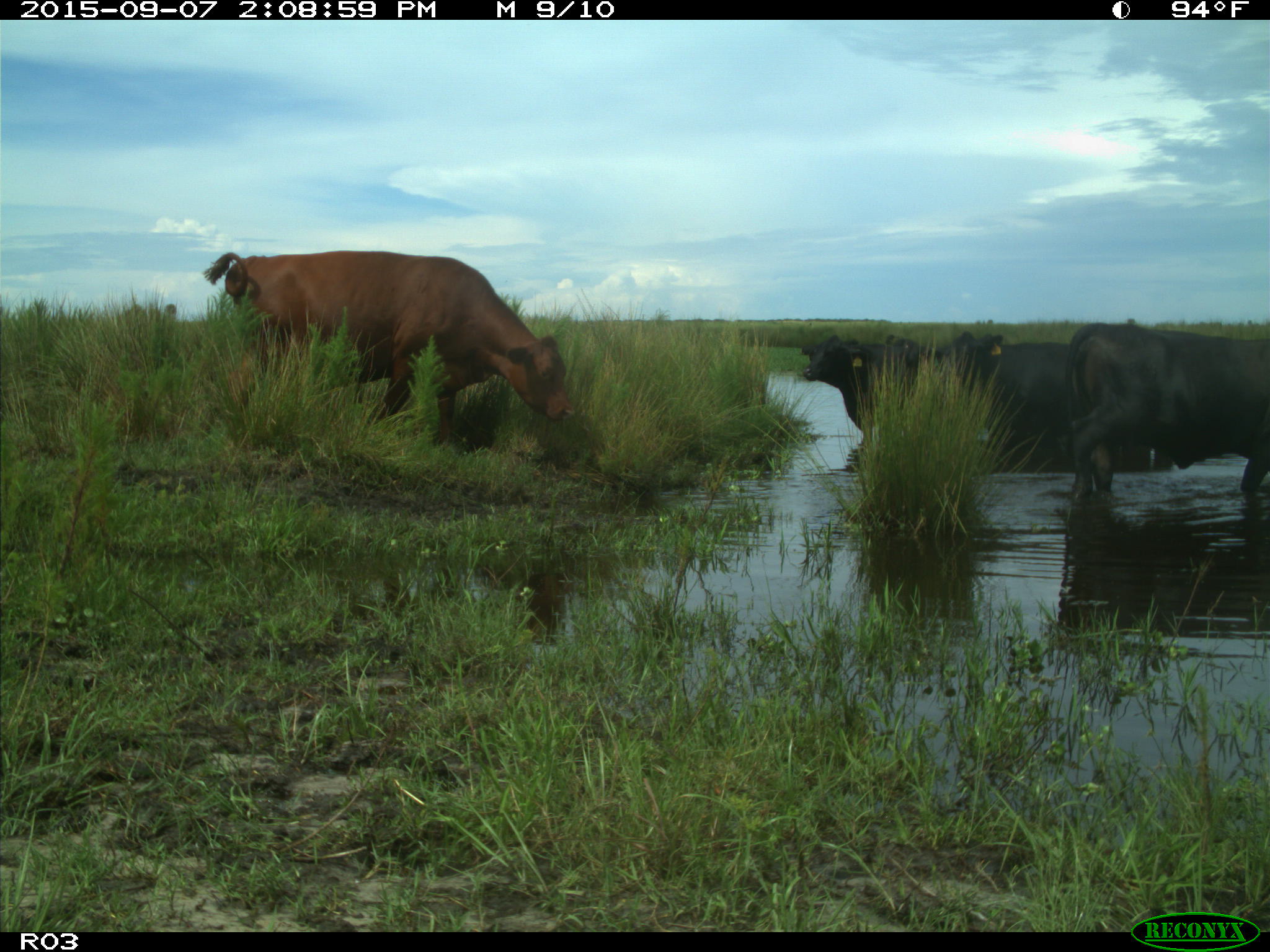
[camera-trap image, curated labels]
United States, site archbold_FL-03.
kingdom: Animalia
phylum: Chordata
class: Mammalia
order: Artiodactyla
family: Bovidae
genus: Bos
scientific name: Bos taurus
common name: domestic cow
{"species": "Bos taurus (domestic cow)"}